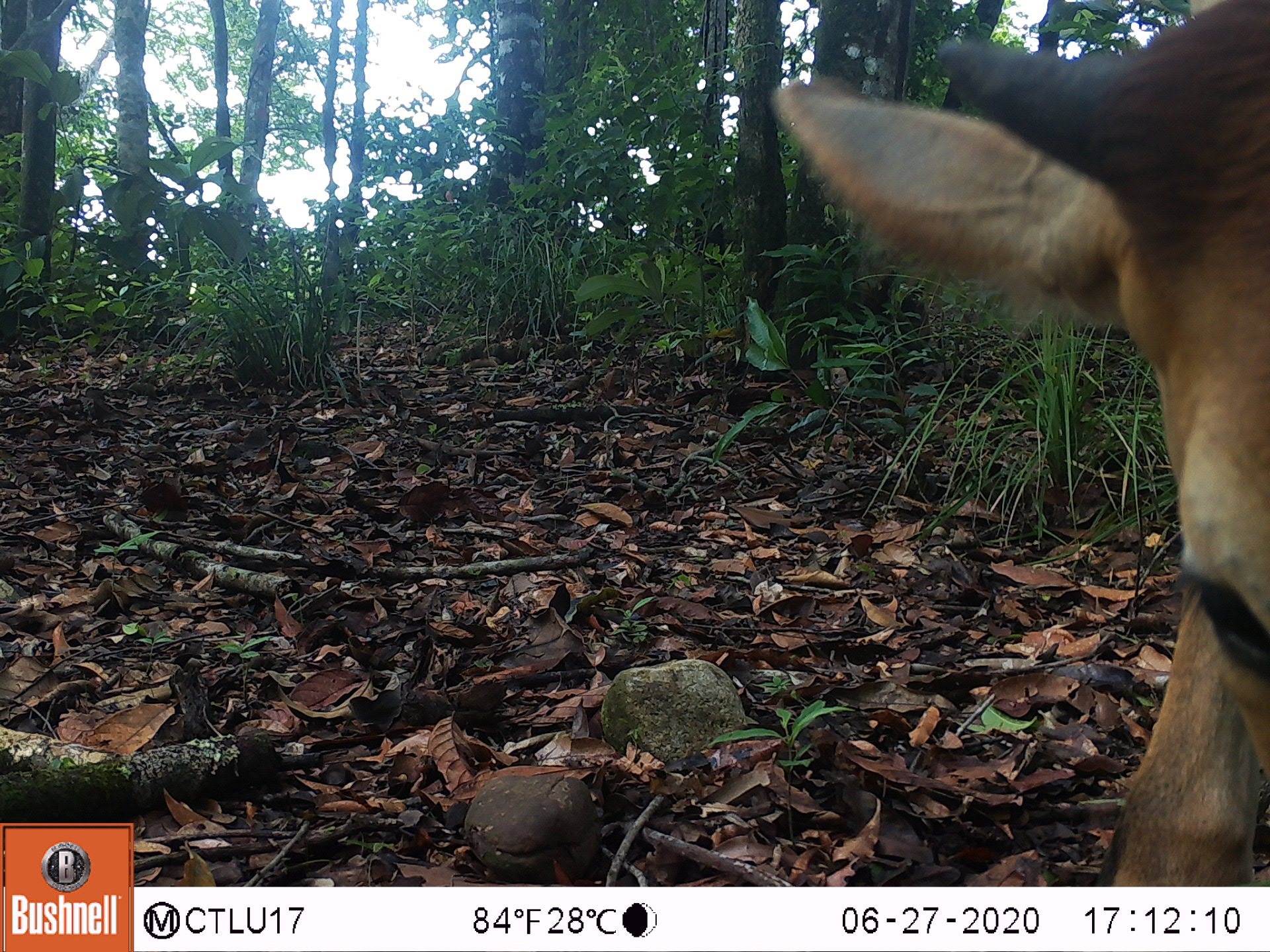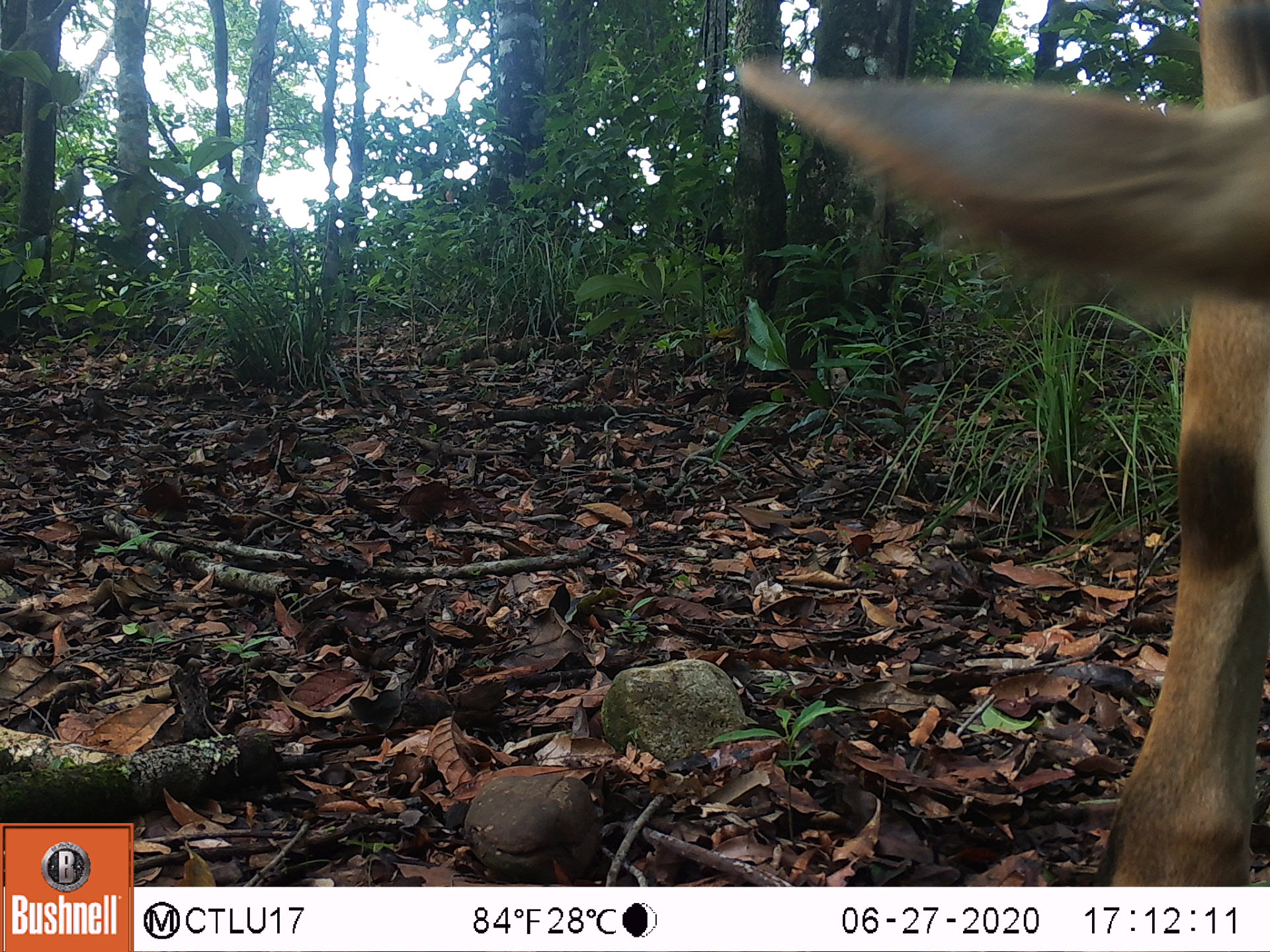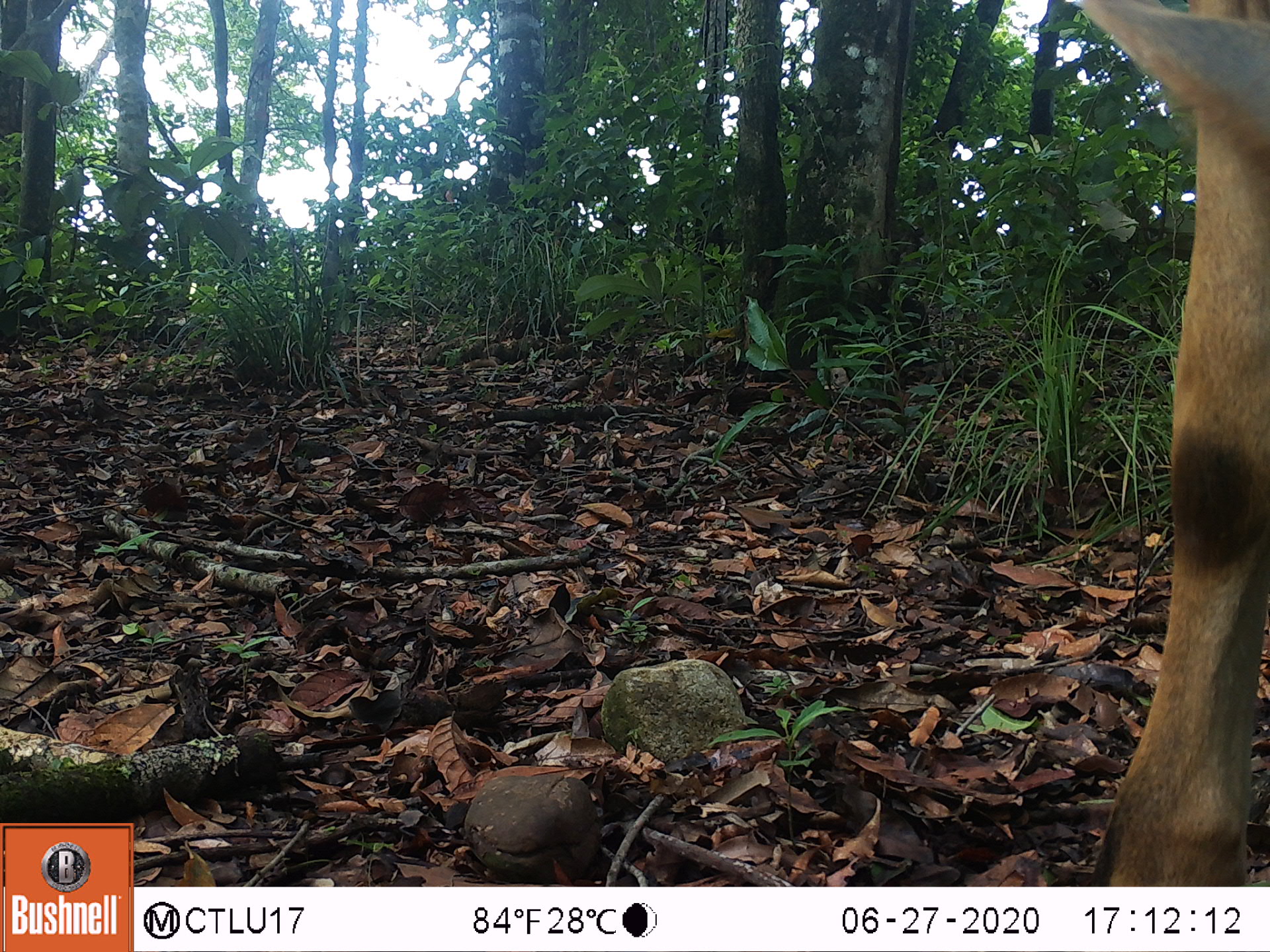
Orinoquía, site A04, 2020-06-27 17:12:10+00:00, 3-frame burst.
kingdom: Animalia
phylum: Chordata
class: Mammalia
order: Artiodactyla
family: Bovidae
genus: Bos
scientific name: Bos taurus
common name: cow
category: cattle